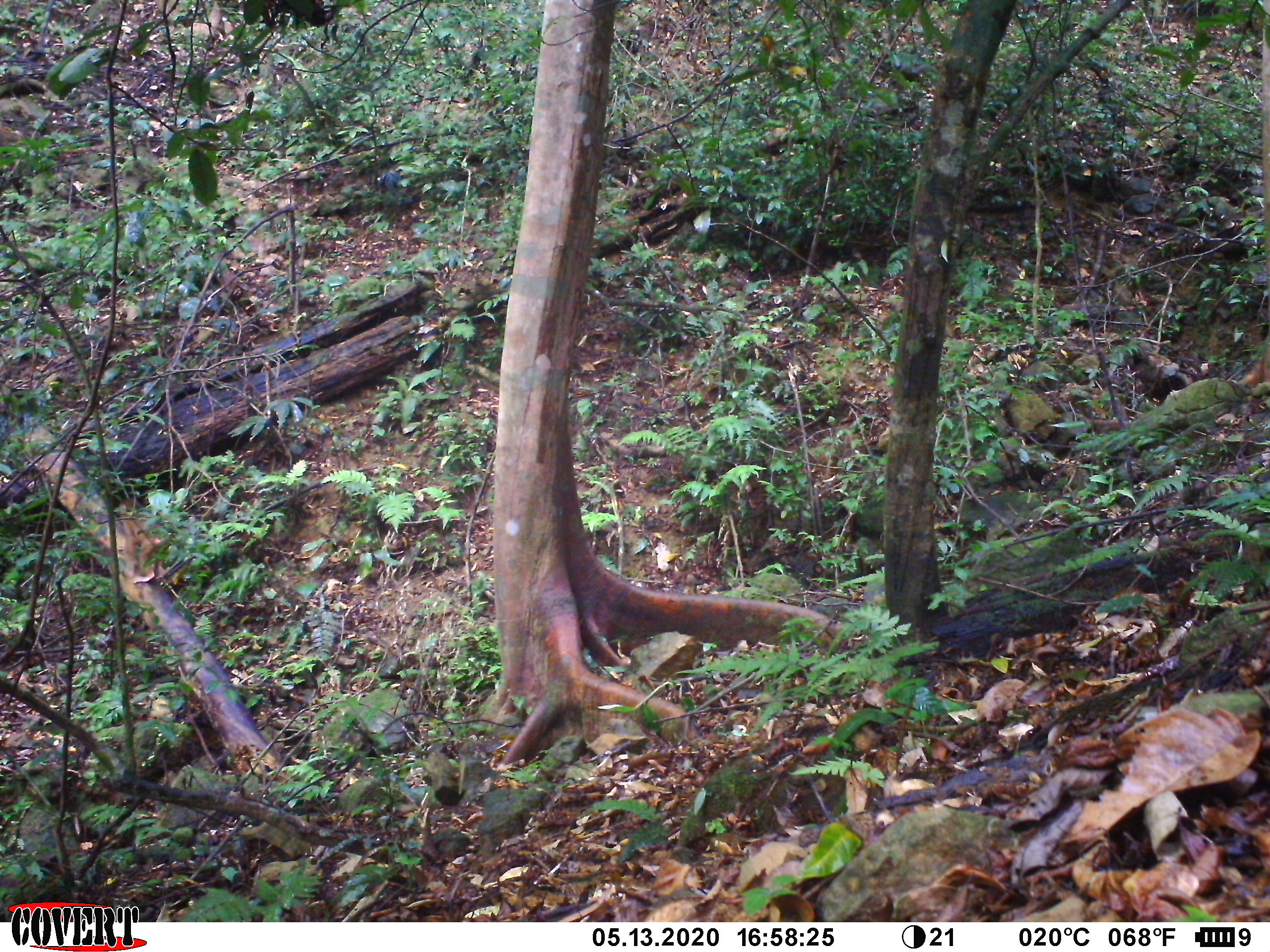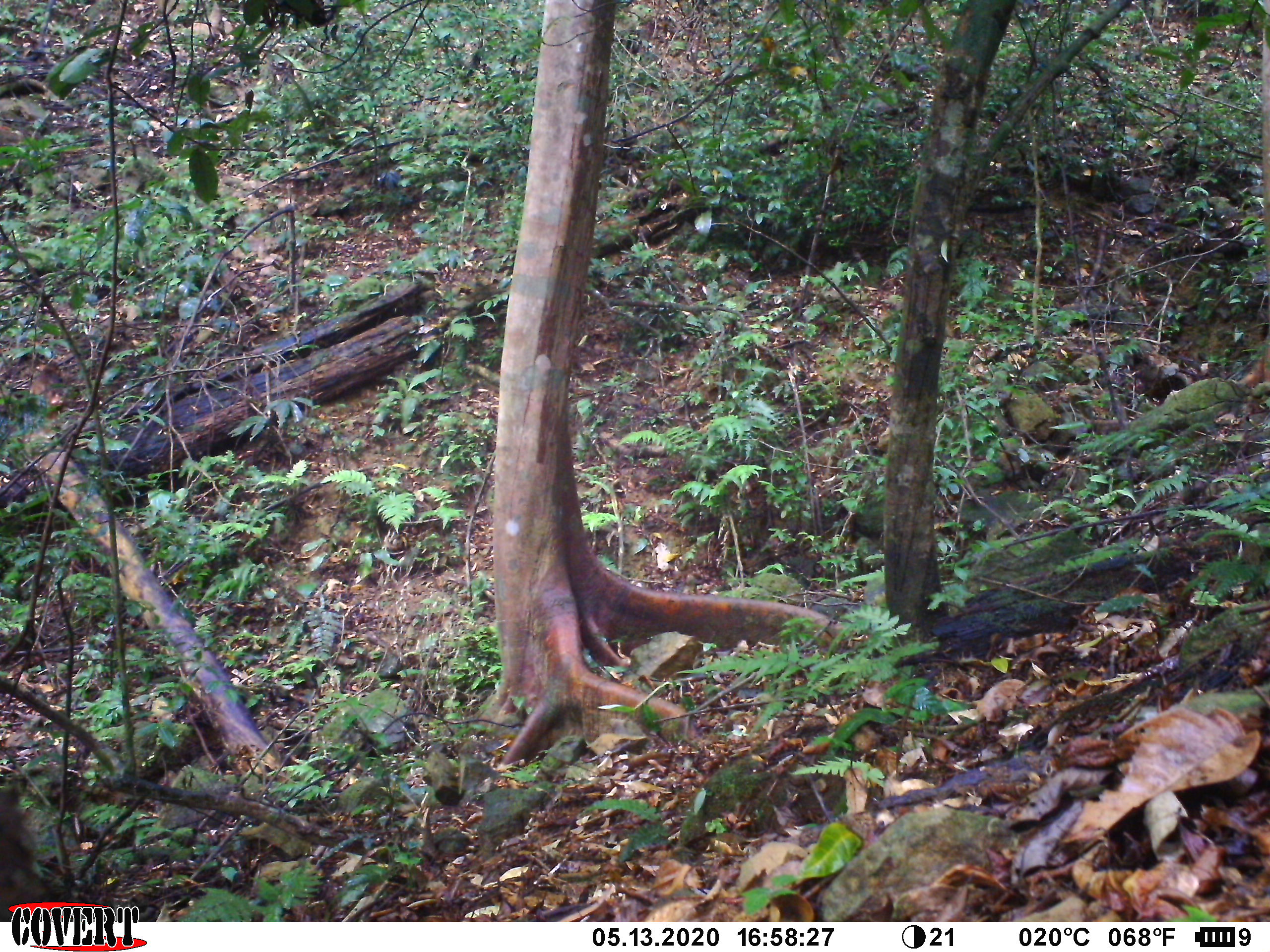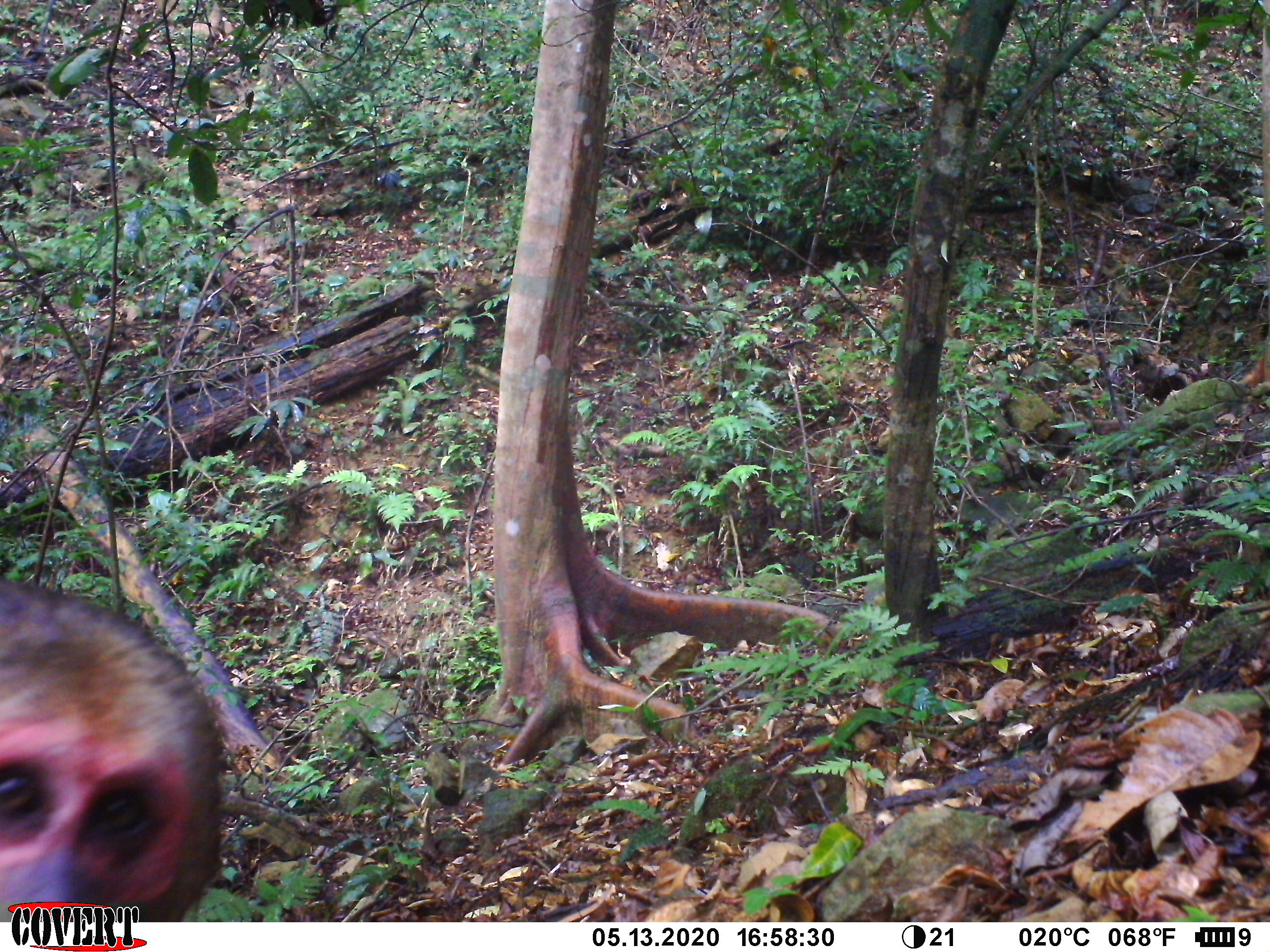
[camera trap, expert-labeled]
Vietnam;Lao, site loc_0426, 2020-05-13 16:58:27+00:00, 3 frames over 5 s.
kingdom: Animalia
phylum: Chordata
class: Mammalia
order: Primates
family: Cercopithecidae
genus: Macaca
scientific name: Macaca arctoides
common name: stump-tailed macaque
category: stump tailed macaque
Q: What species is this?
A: Stump tailed macaque (stump-tailed macaque) (Macaca arctoides).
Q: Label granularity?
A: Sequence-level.